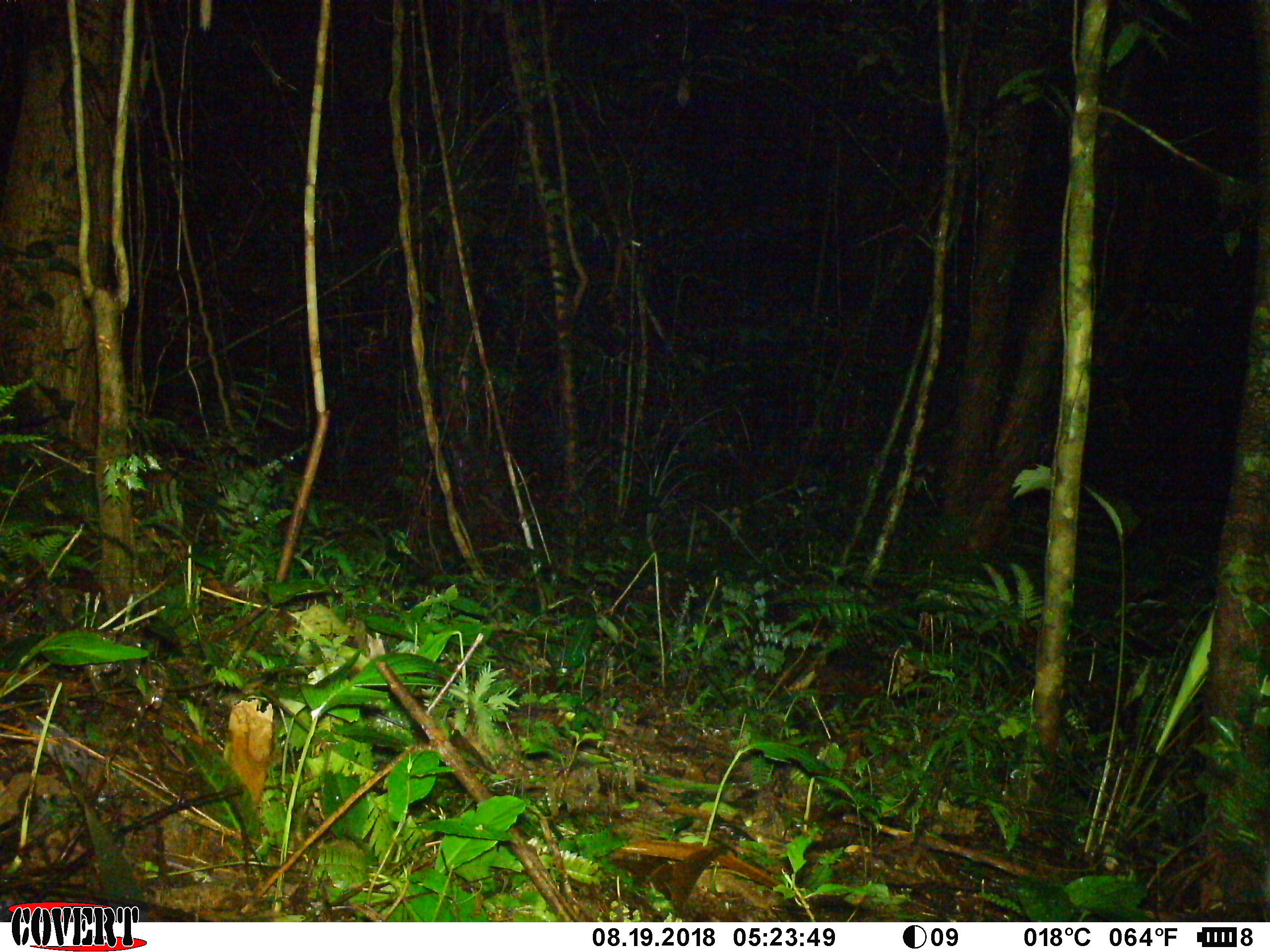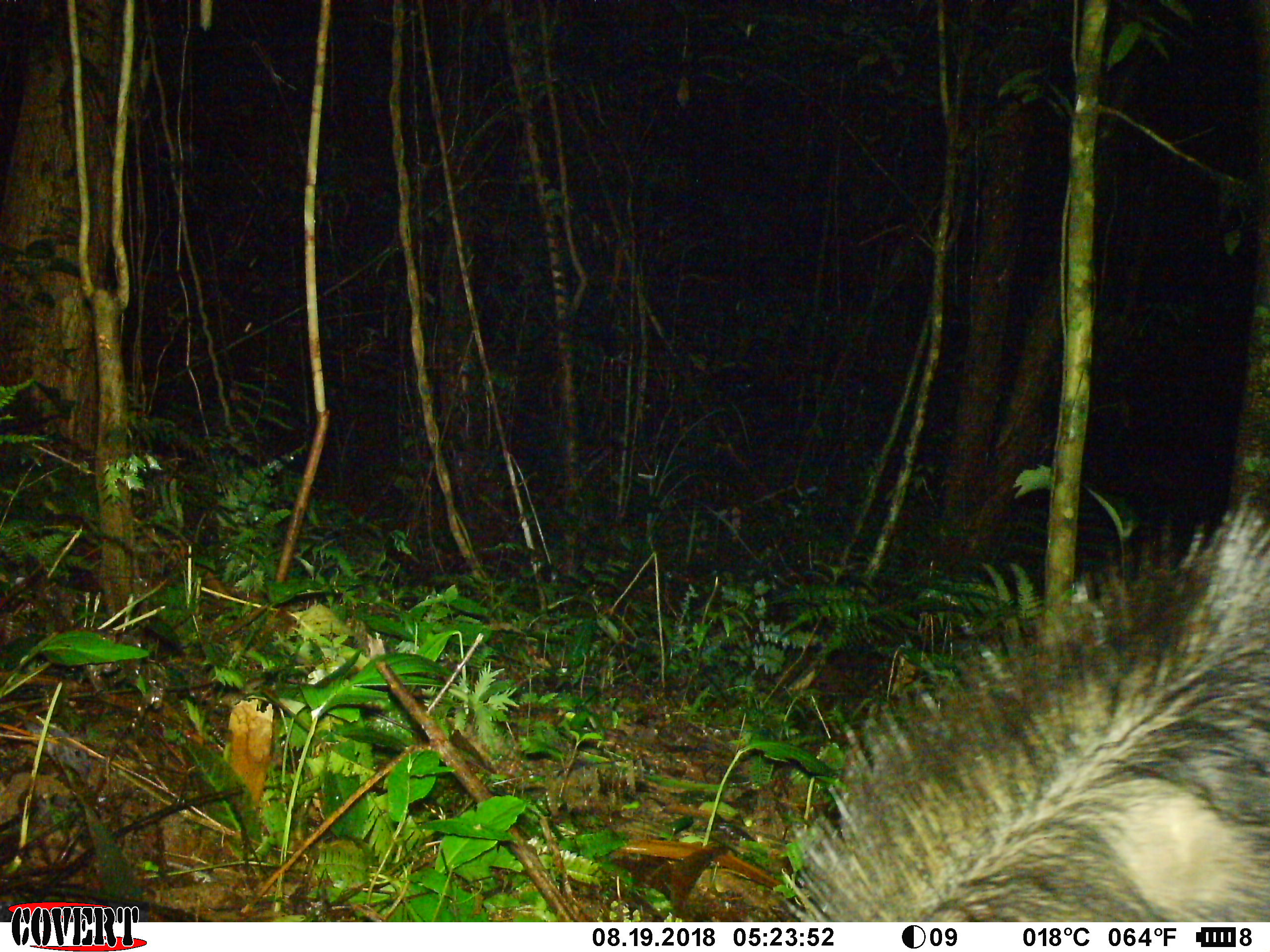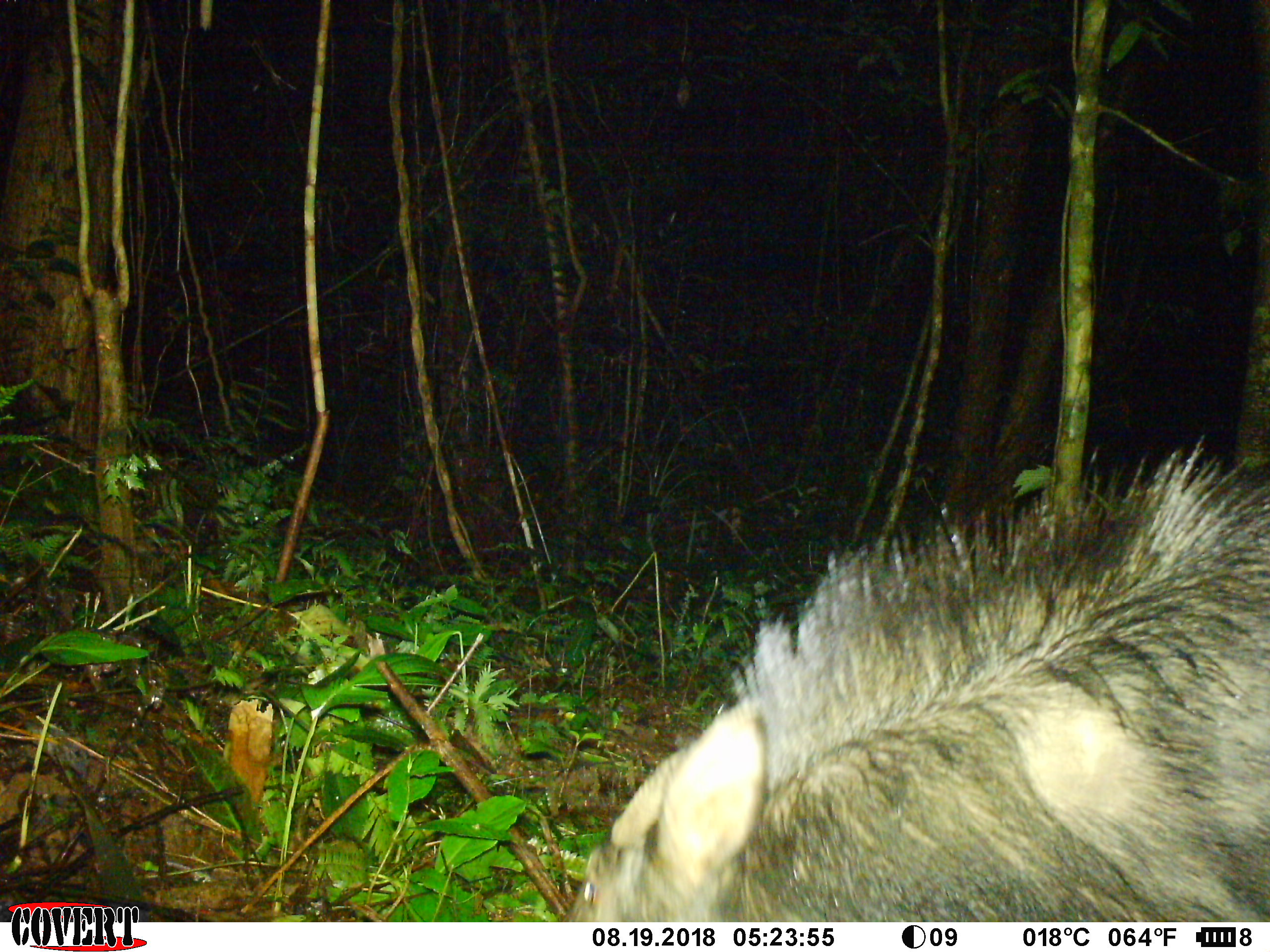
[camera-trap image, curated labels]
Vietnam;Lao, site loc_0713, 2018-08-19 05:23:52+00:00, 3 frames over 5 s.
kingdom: Animalia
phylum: Chordata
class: Mammalia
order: Artiodactyla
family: Bovidae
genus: Capricornis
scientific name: Capricornis sumatraensis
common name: chinese serow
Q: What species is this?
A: Chinese serow (Capricornis sumatraensis).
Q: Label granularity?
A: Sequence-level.